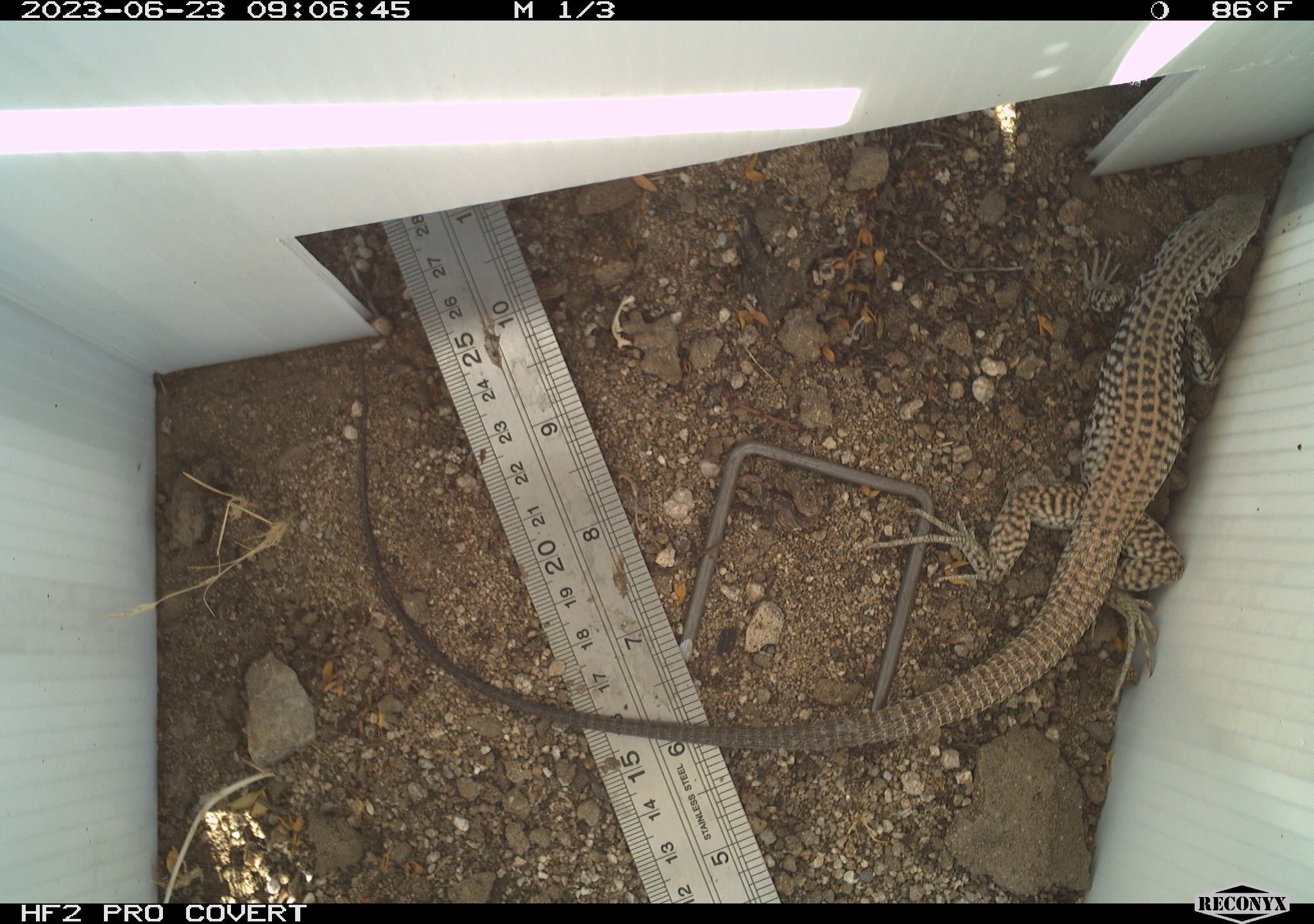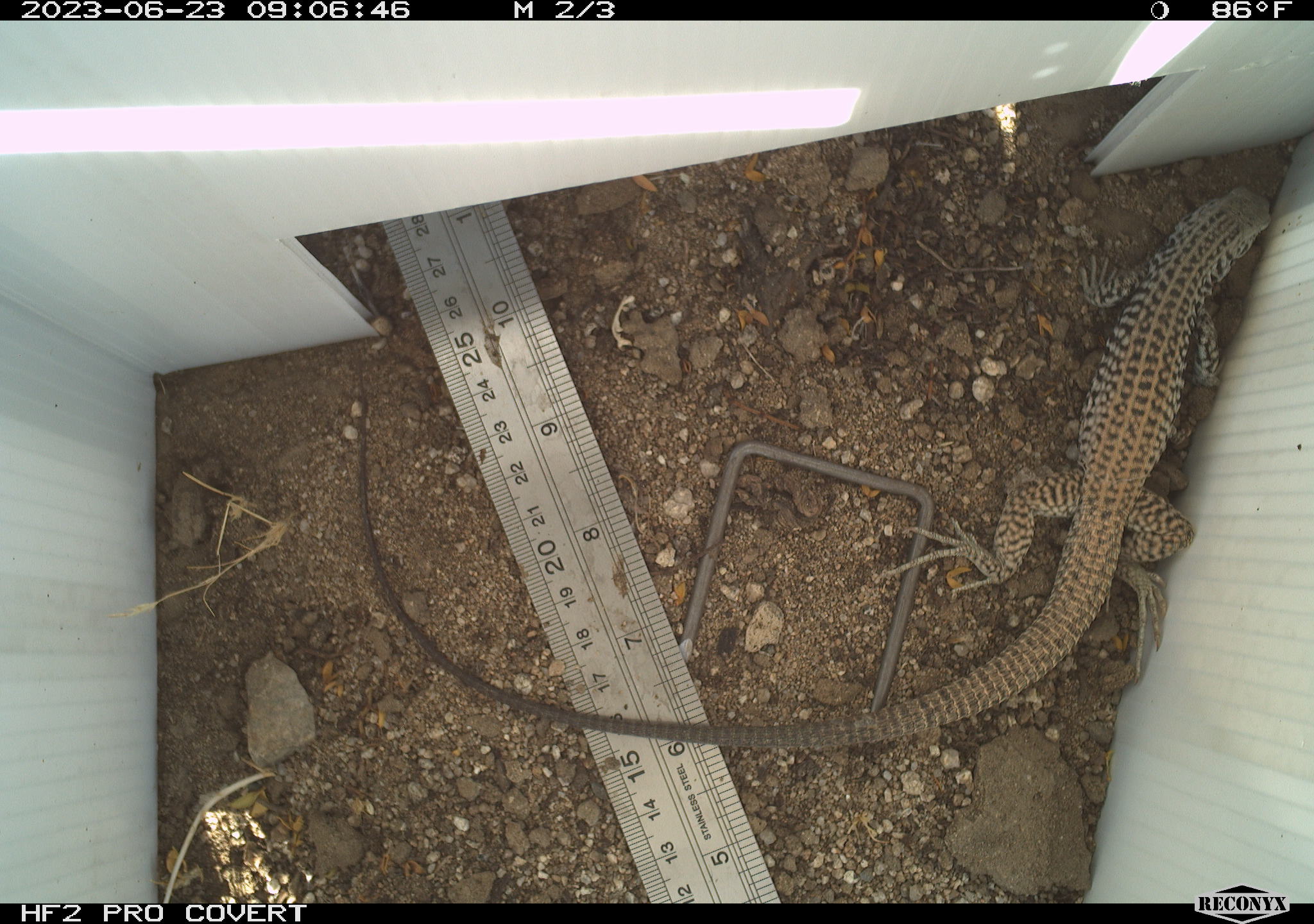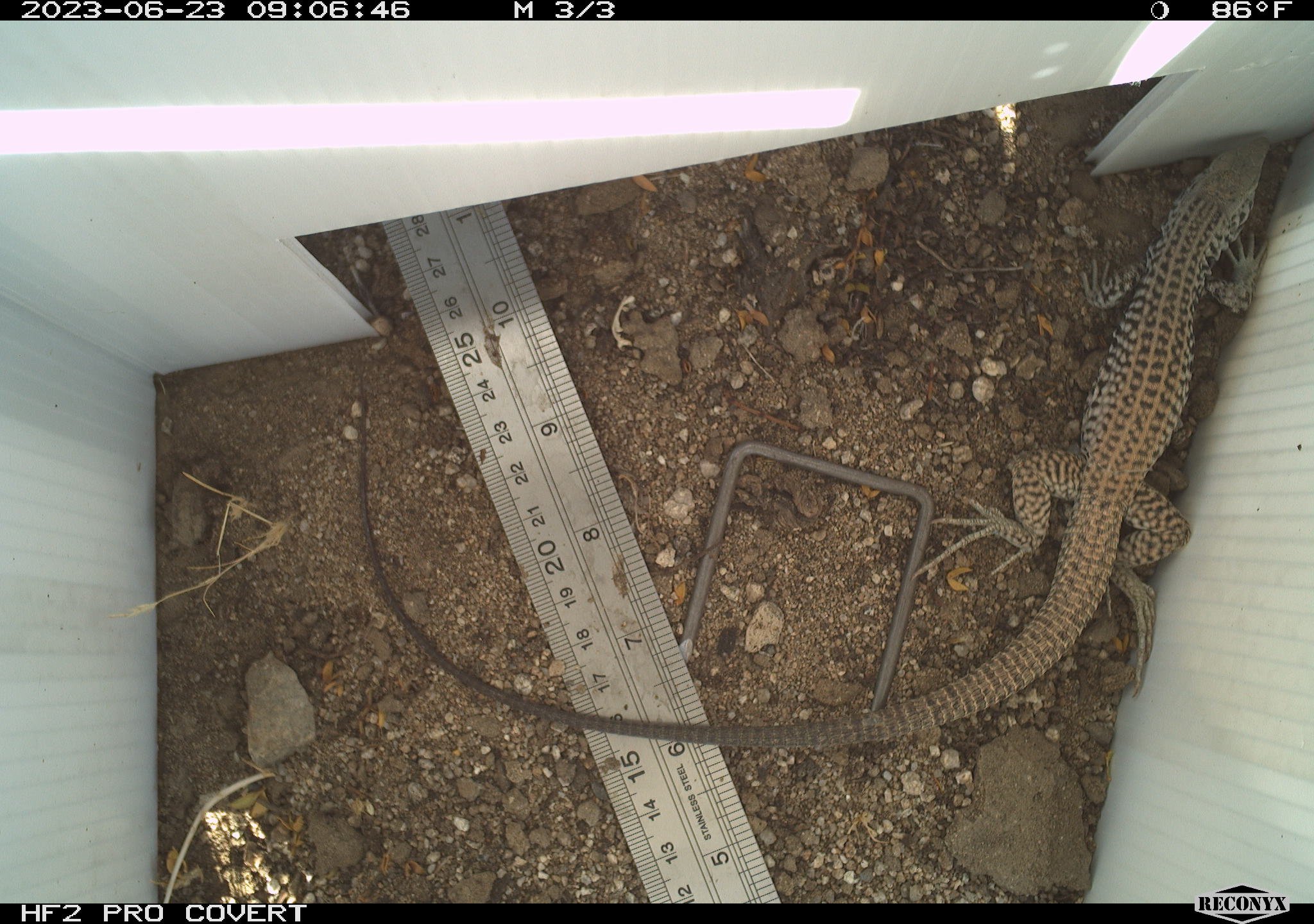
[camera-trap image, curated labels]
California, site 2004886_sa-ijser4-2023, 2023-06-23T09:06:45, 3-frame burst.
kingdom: Animalia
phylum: Chordata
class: Reptilia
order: Squamata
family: Teiidae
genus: Aspidoscelis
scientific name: Aspidoscelis tigris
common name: western whiptail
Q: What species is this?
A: Western whiptail (Aspidoscelis tigris).